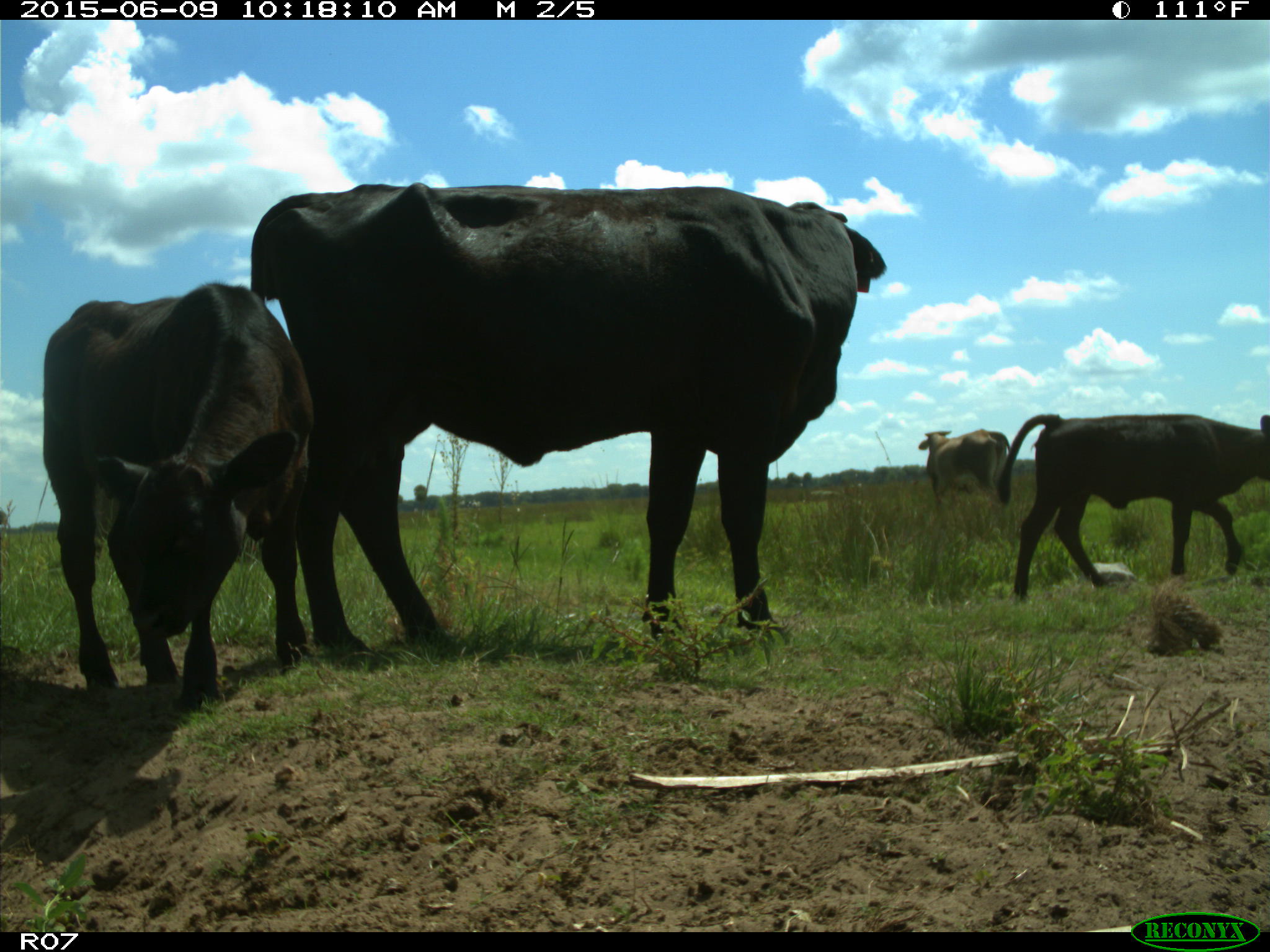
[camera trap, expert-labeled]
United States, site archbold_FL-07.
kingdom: Animalia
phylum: Chordata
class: Mammalia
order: Artiodactyla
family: Bovidae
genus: Bos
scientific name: Bos taurus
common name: domestic cow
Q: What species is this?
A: Bos taurus (domestic cow).